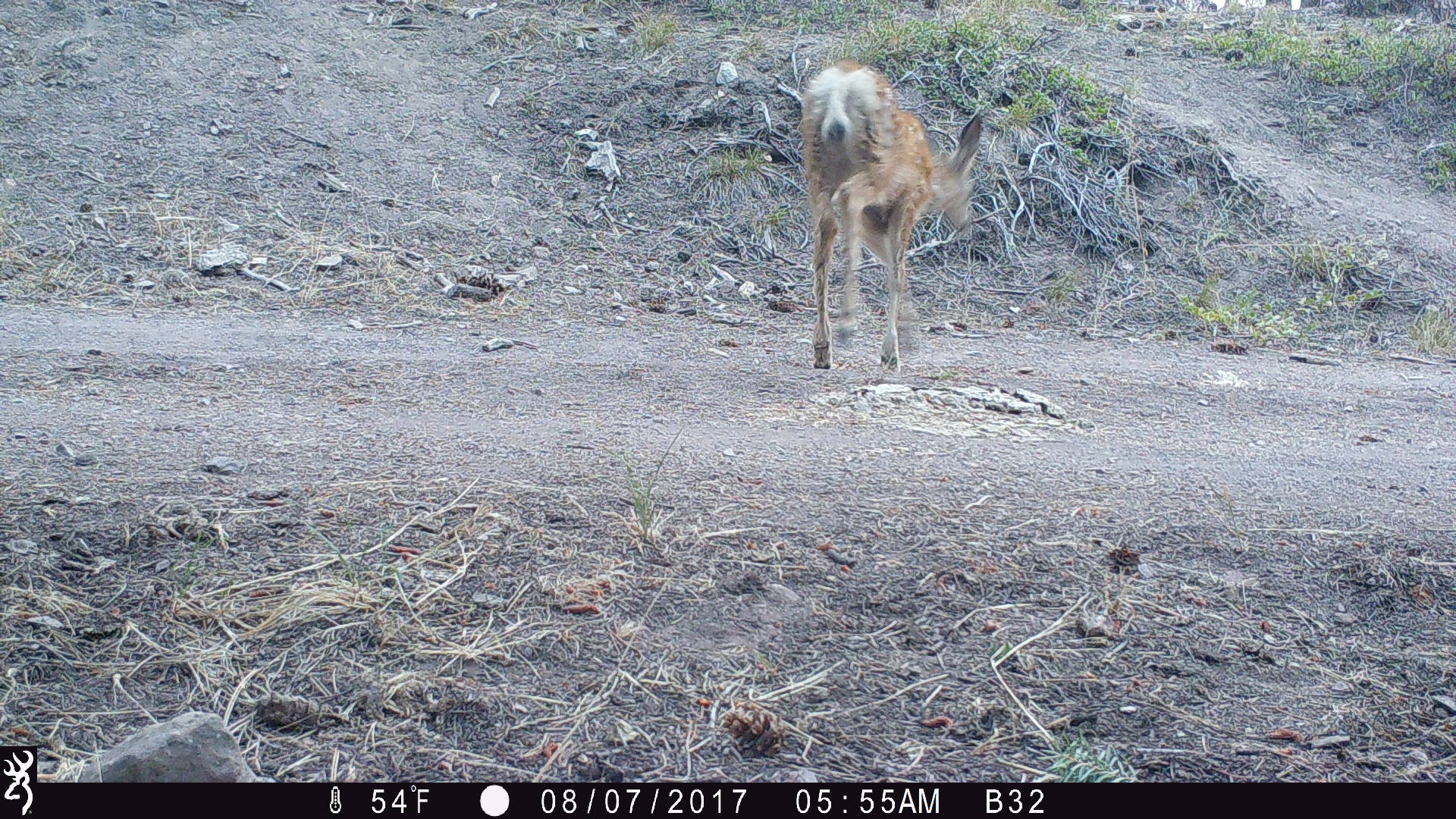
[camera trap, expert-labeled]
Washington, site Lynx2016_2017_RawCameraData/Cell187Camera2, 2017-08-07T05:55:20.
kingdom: Animalia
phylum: Chordata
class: Mammalia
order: Artiodactyla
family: Cervidae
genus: Odocoileus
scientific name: Odocoileus hemionus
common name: mule deer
Odocoileus hemionus (mule deer). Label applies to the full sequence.